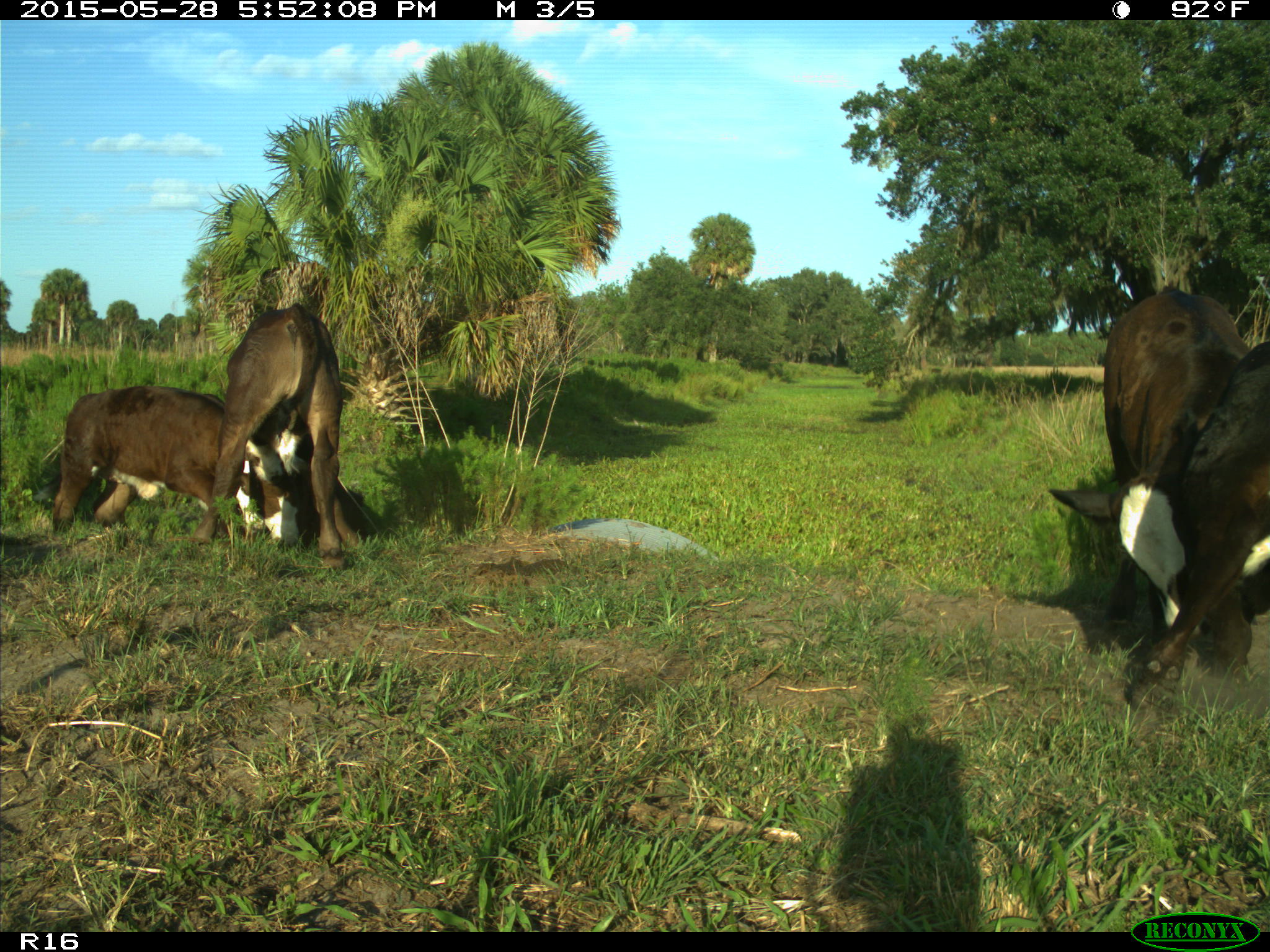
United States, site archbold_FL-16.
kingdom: Animalia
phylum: Chordata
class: Mammalia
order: Artiodactyla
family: Bovidae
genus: Bos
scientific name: Bos taurus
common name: domestic cow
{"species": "Bos taurus (domestic cow)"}